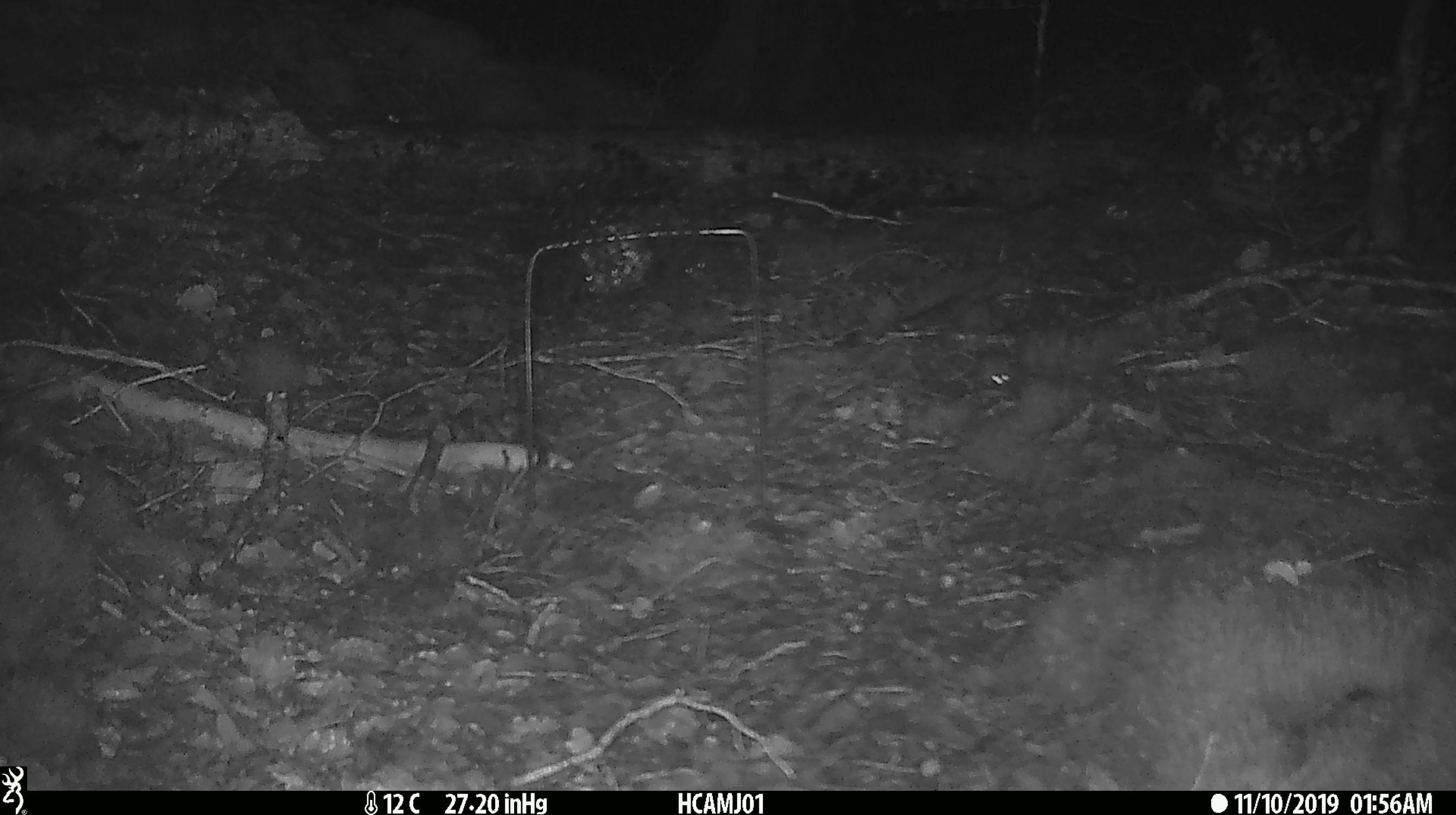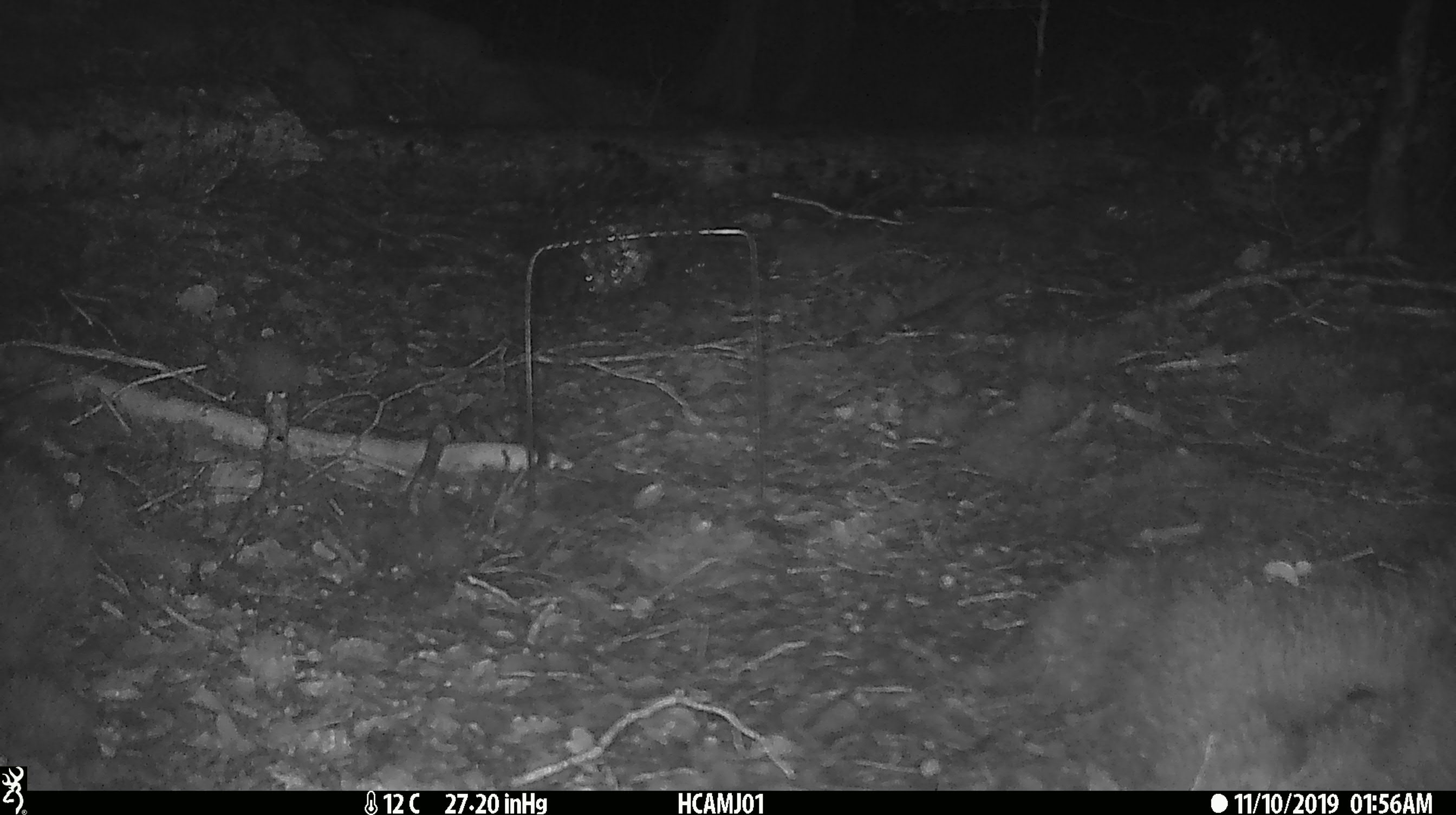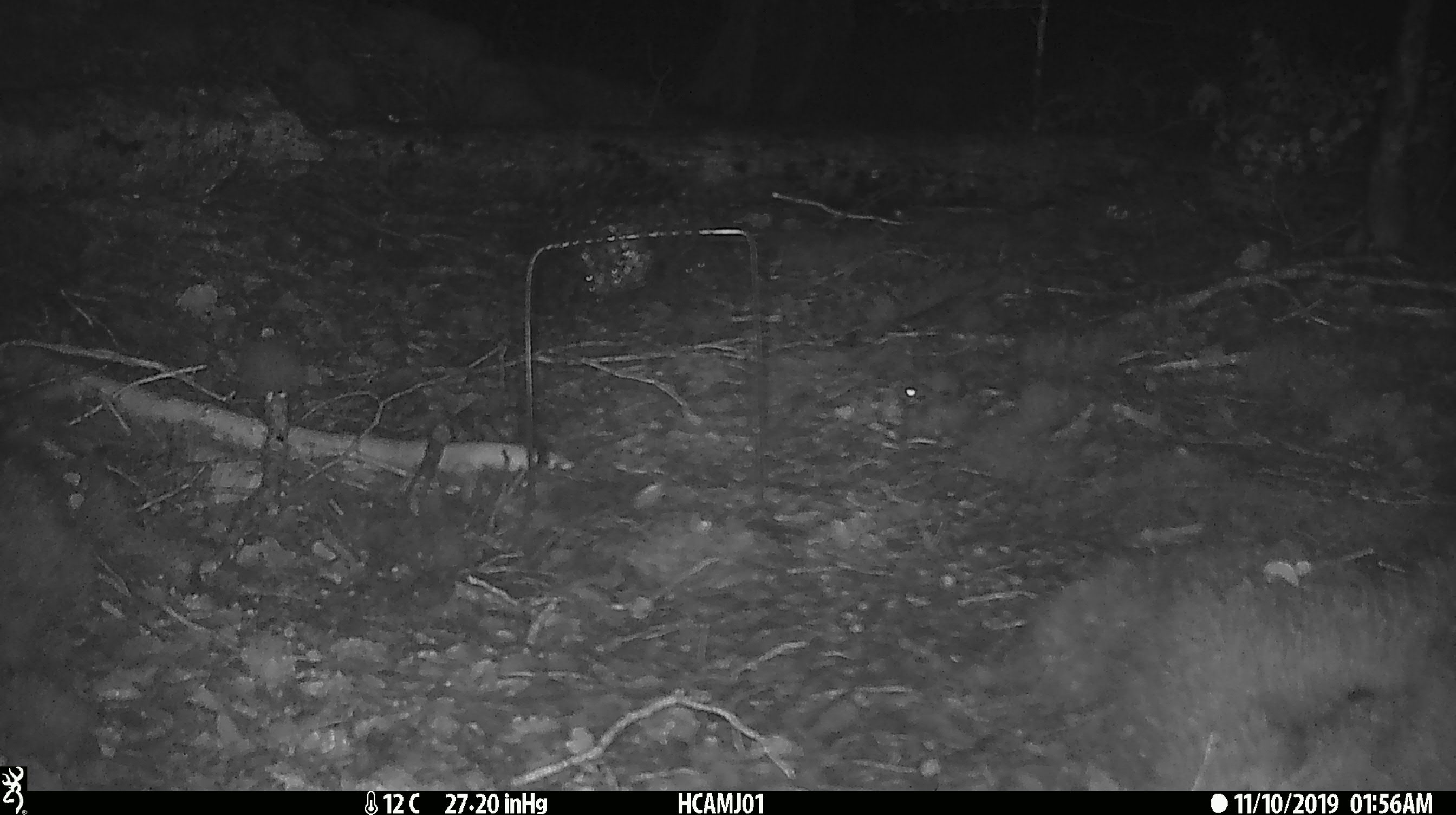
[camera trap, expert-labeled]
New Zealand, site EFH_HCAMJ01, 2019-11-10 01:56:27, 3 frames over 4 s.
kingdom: Animalia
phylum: Chordata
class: Mammalia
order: Rodentia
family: Muridae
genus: Mus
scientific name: Mus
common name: mouse